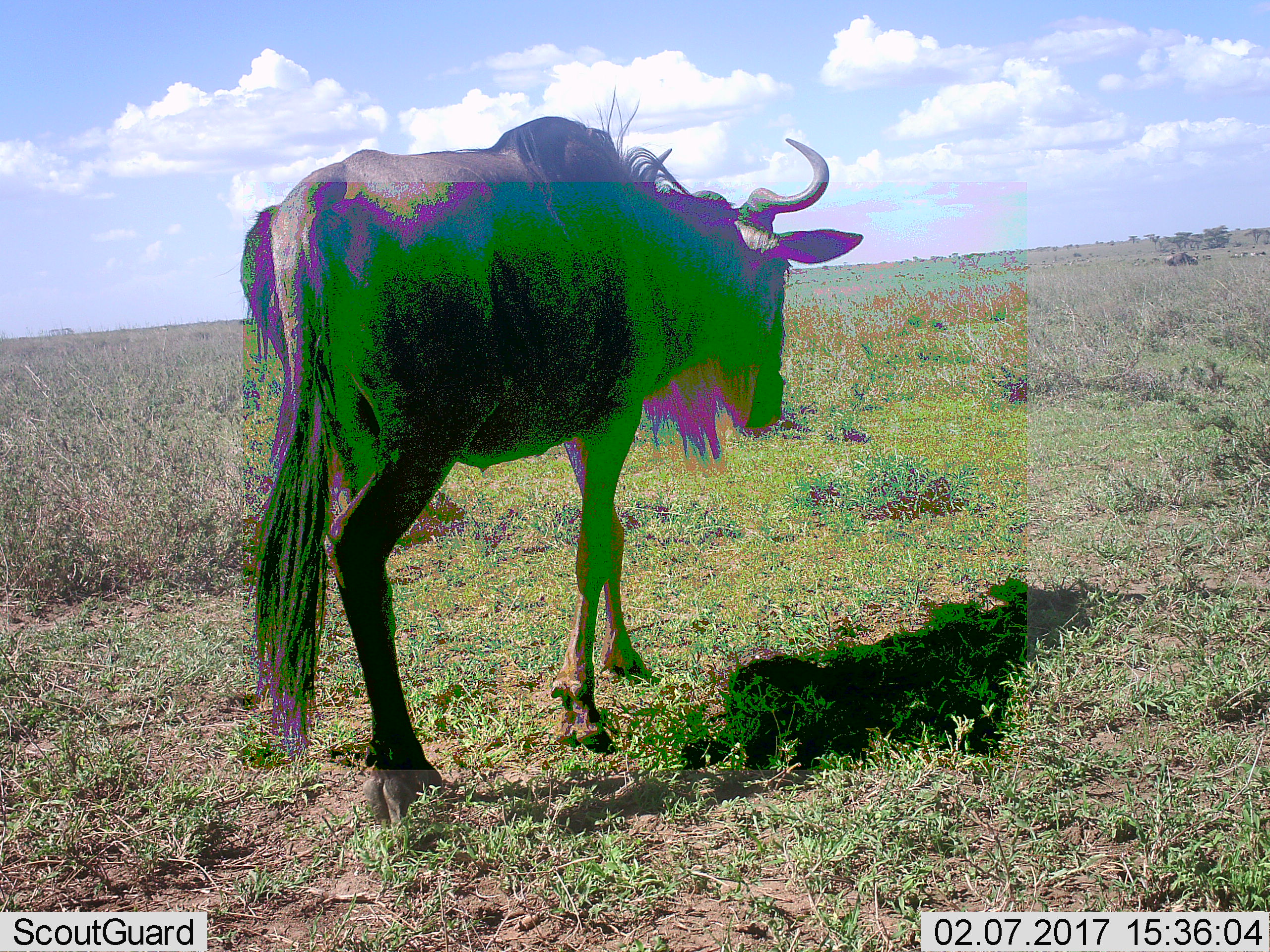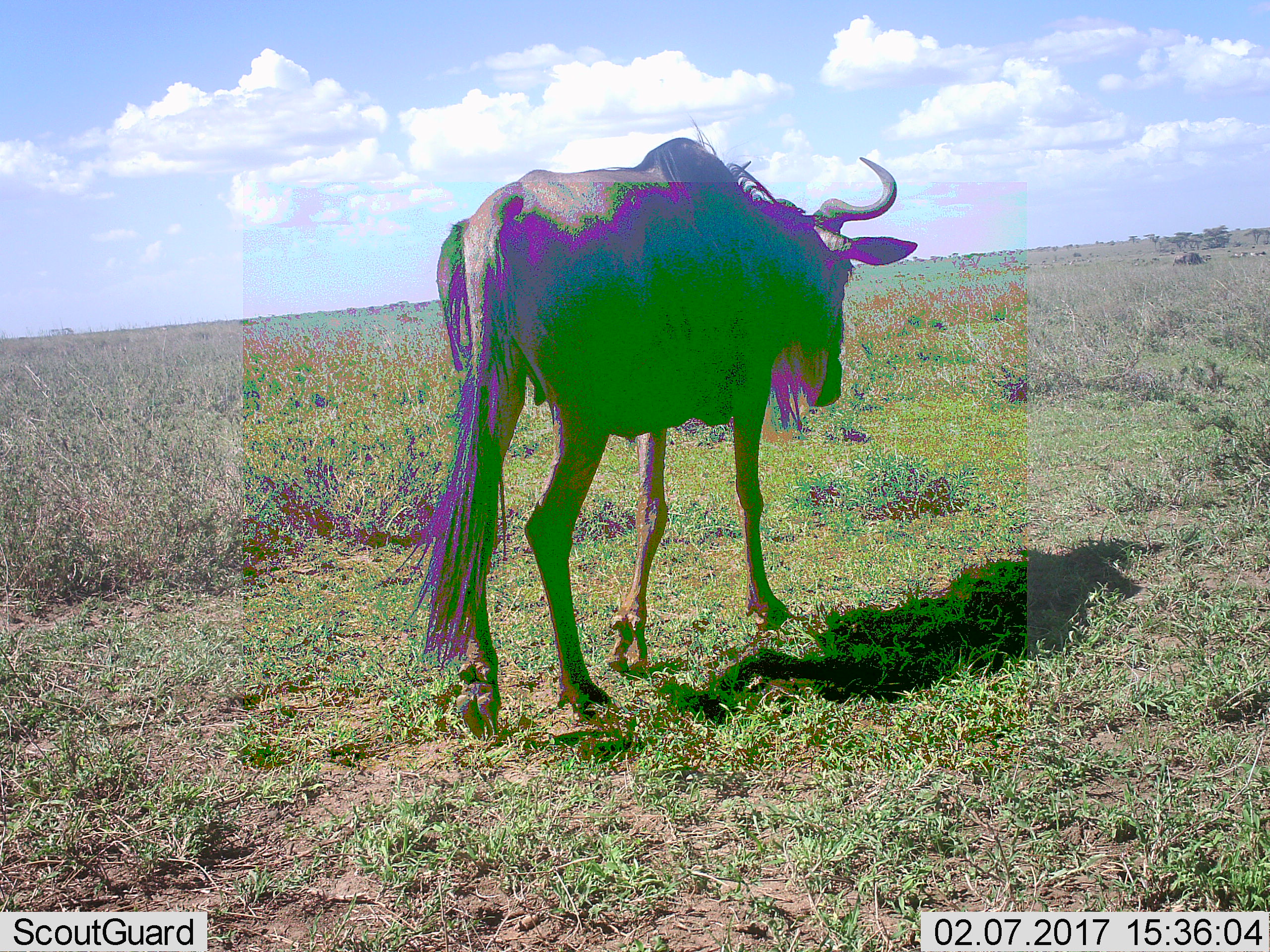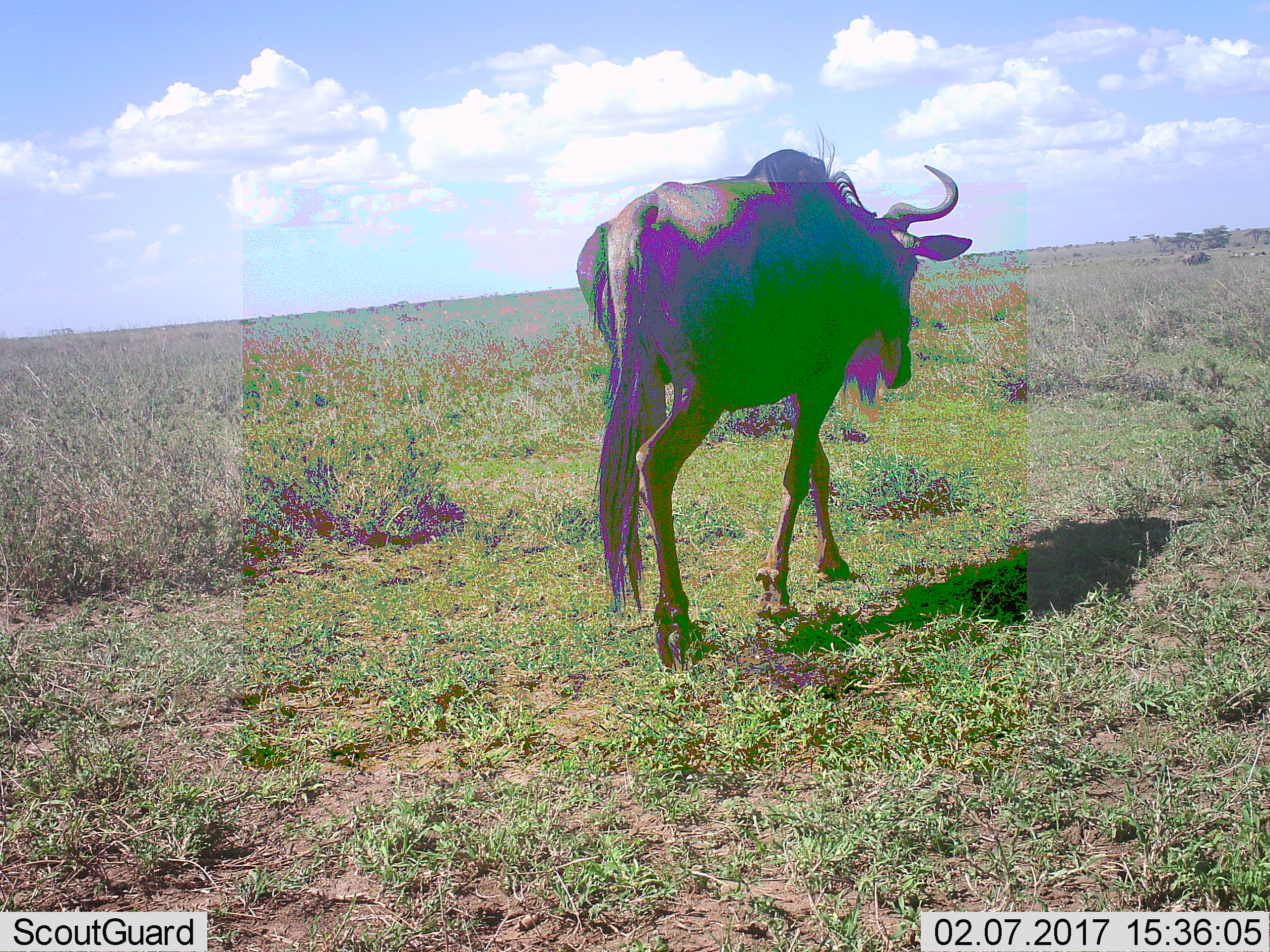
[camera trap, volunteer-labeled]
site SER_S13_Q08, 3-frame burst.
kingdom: Animalia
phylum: Chordata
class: Mammalia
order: Artiodactyla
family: Bovidae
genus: Connochaetes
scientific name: Connochaetes taurinus taurinus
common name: blue wildebeest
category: wildebeestblue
Wildebeestblue (blue wildebeest) (Connochaetes taurinus taurinus), count 2. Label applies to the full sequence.